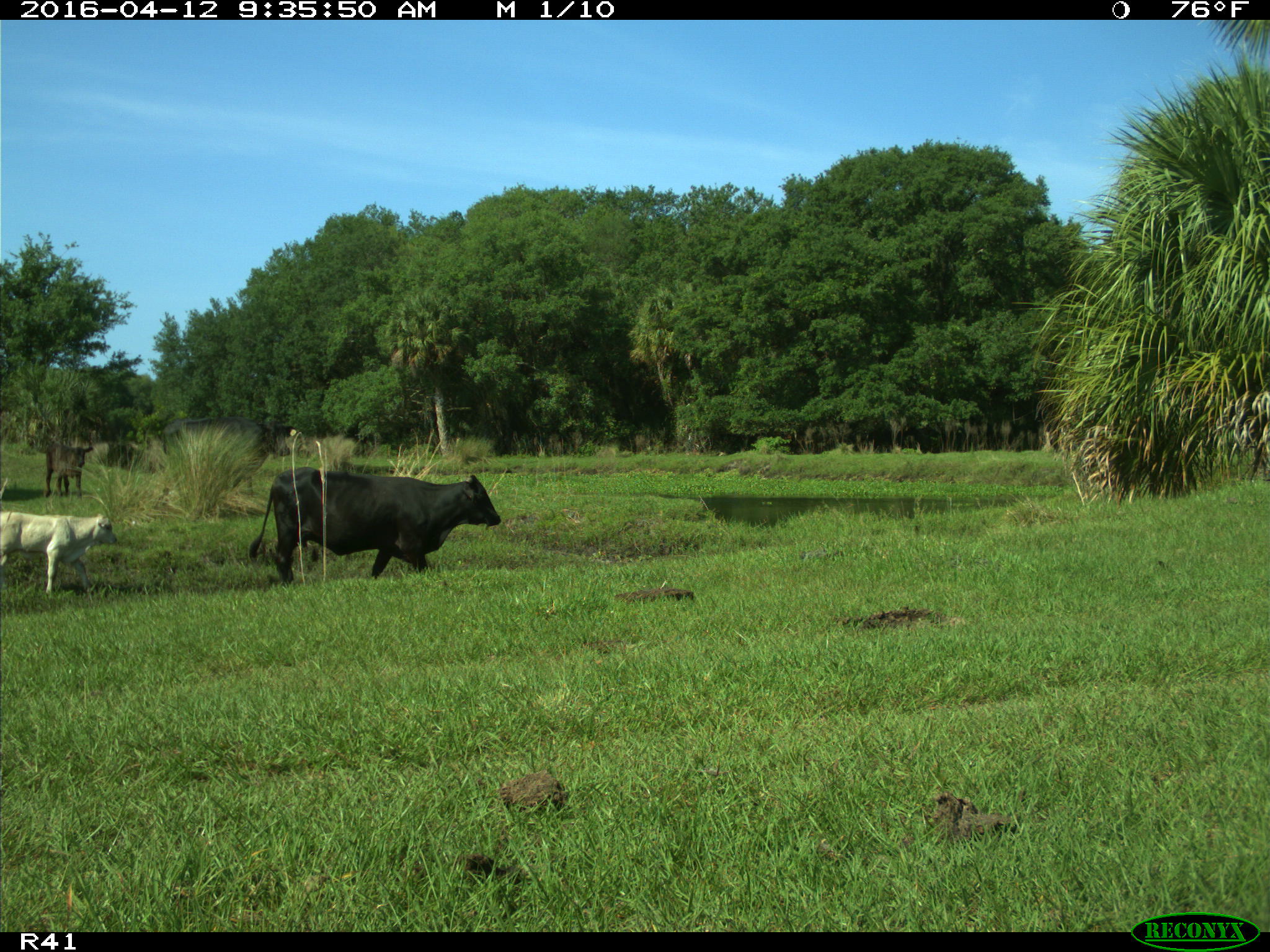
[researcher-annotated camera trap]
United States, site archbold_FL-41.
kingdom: Animalia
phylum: Chordata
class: Mammalia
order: Artiodactyla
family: Bovidae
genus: Bos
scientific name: Bos taurus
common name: domestic cow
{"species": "Bos taurus (domestic cow)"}